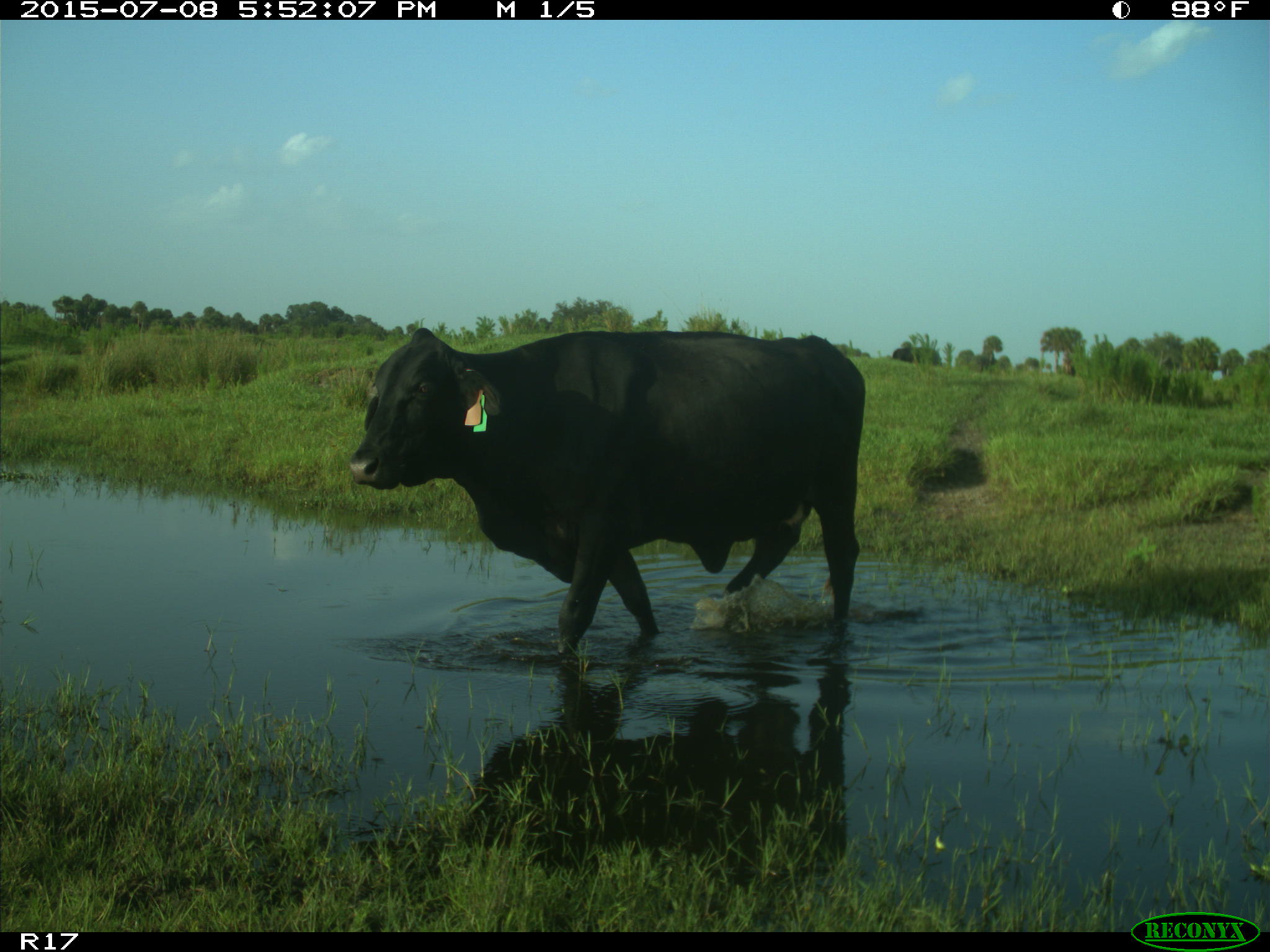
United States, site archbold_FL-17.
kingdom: Animalia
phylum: Chordata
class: Mammalia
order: Artiodactyla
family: Bovidae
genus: Bos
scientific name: Bos taurus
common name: domestic cow